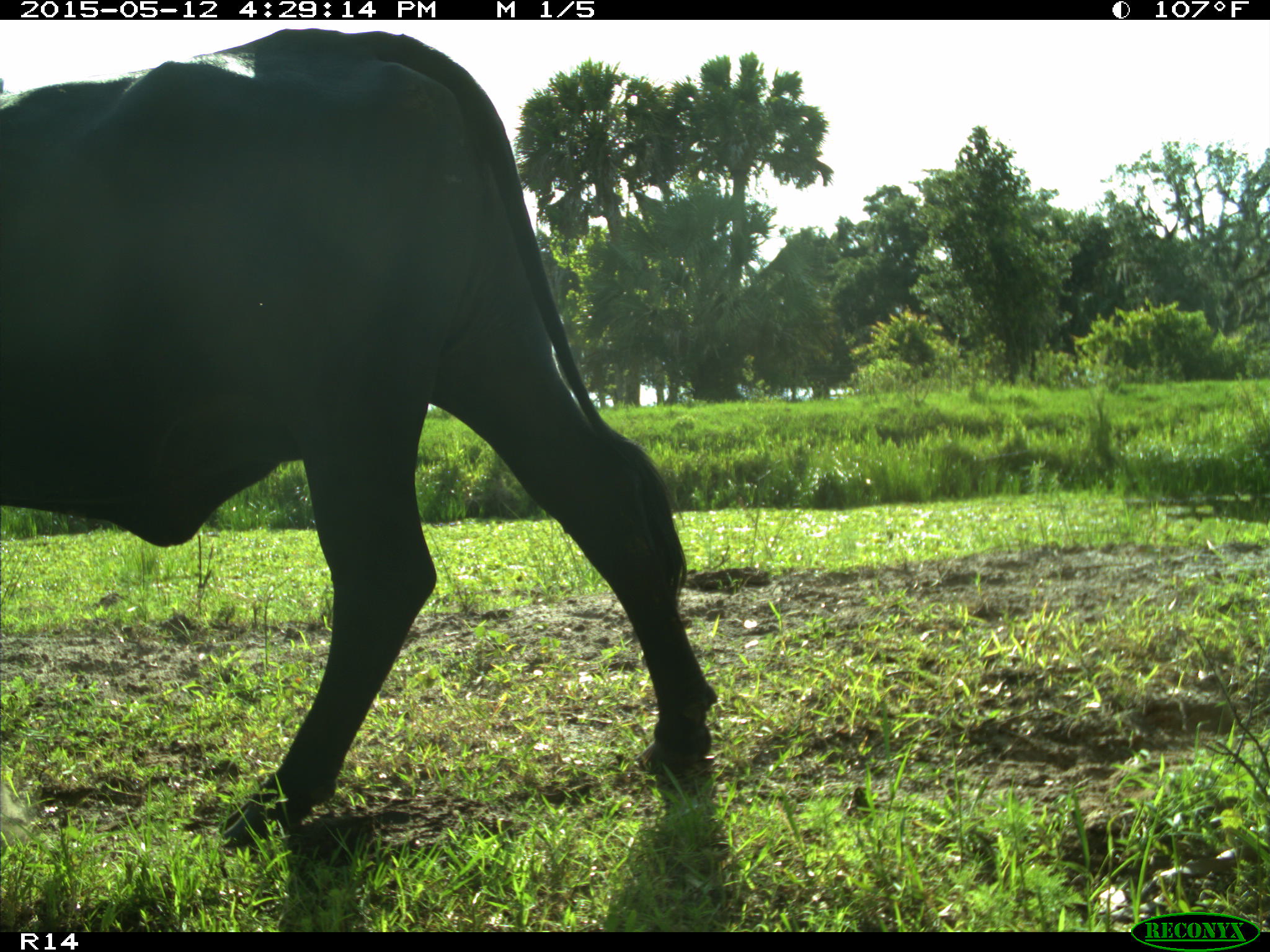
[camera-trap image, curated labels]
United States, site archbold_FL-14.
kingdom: Animalia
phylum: Chordata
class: Mammalia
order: Artiodactyla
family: Bovidae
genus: Bos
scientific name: Bos taurus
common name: domestic cow